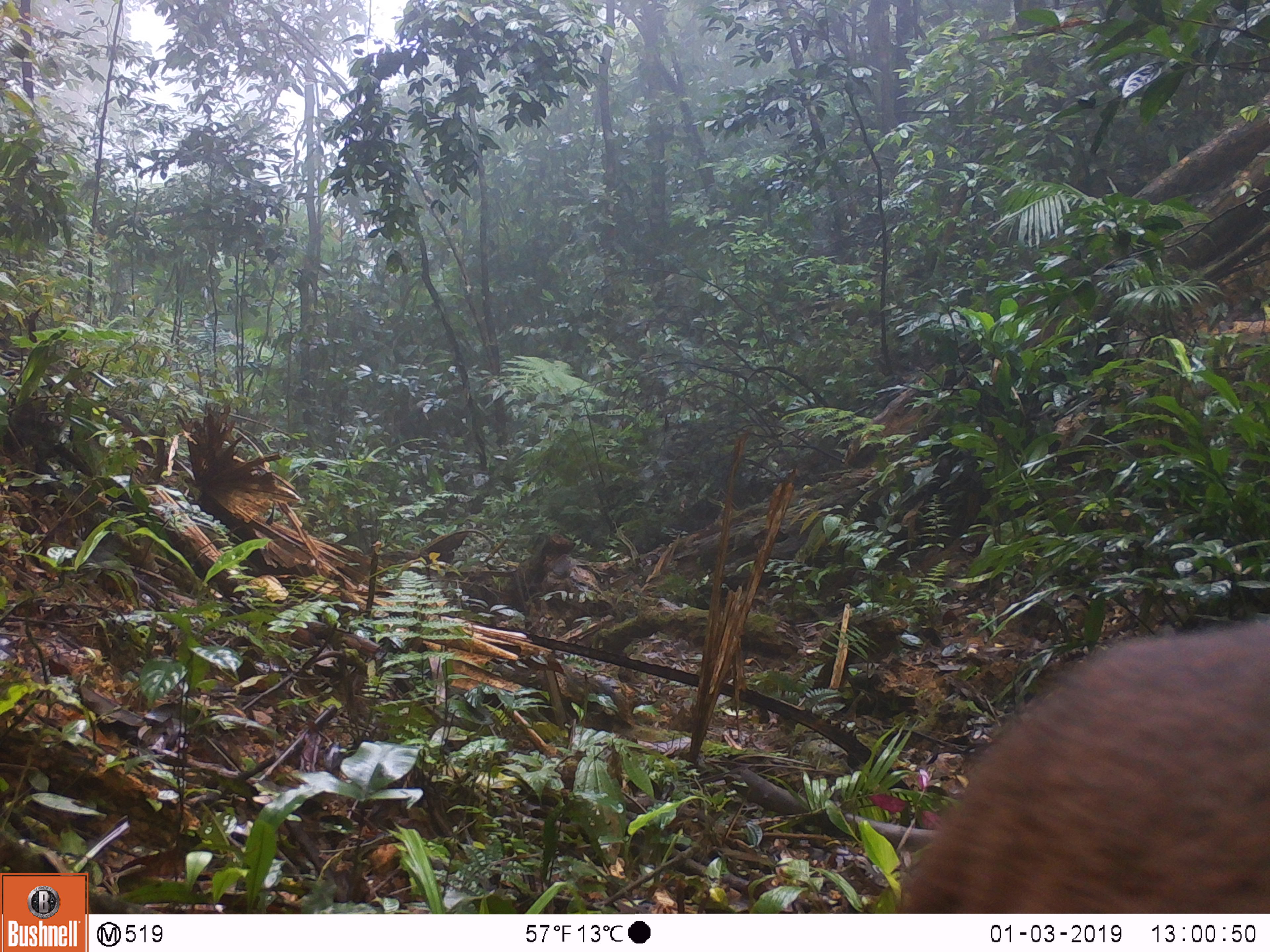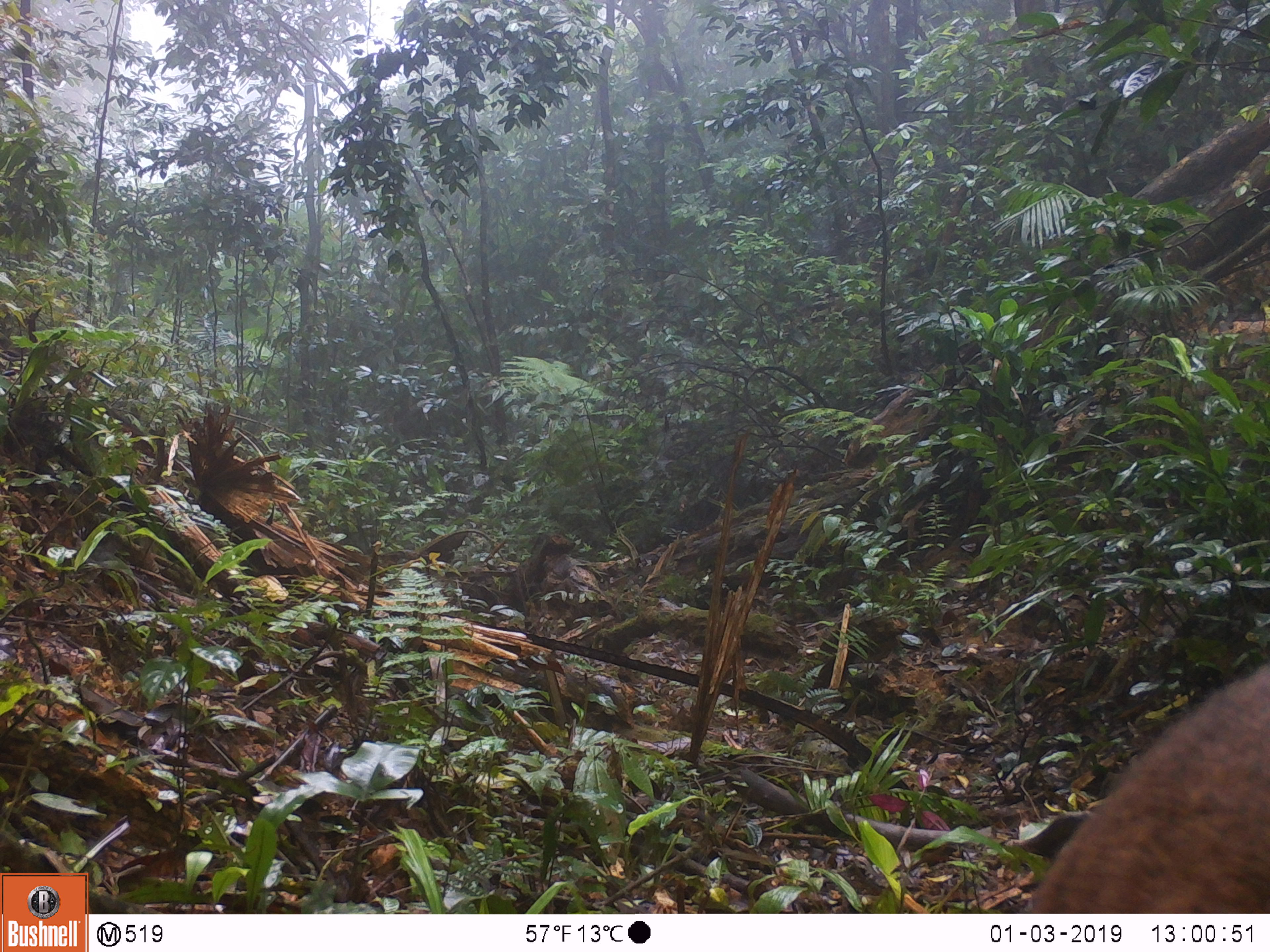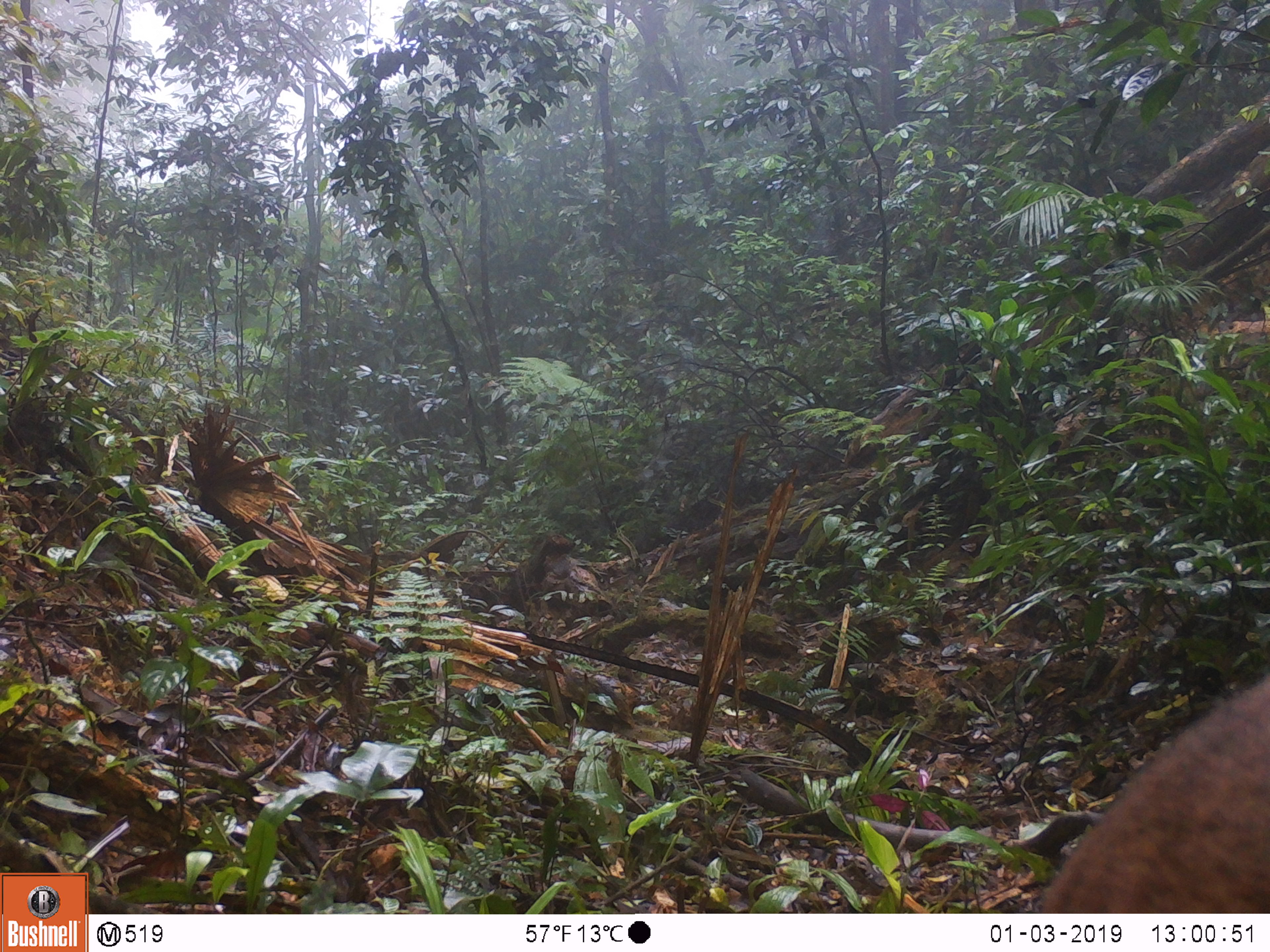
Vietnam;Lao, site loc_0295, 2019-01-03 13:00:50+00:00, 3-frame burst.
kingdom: Animalia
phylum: Chordata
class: Mammalia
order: Artiodactyla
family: Cervidae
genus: Muntiacus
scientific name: Muntiacus vuquangensis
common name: large-antlered muntjac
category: large antlered muntjac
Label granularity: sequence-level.